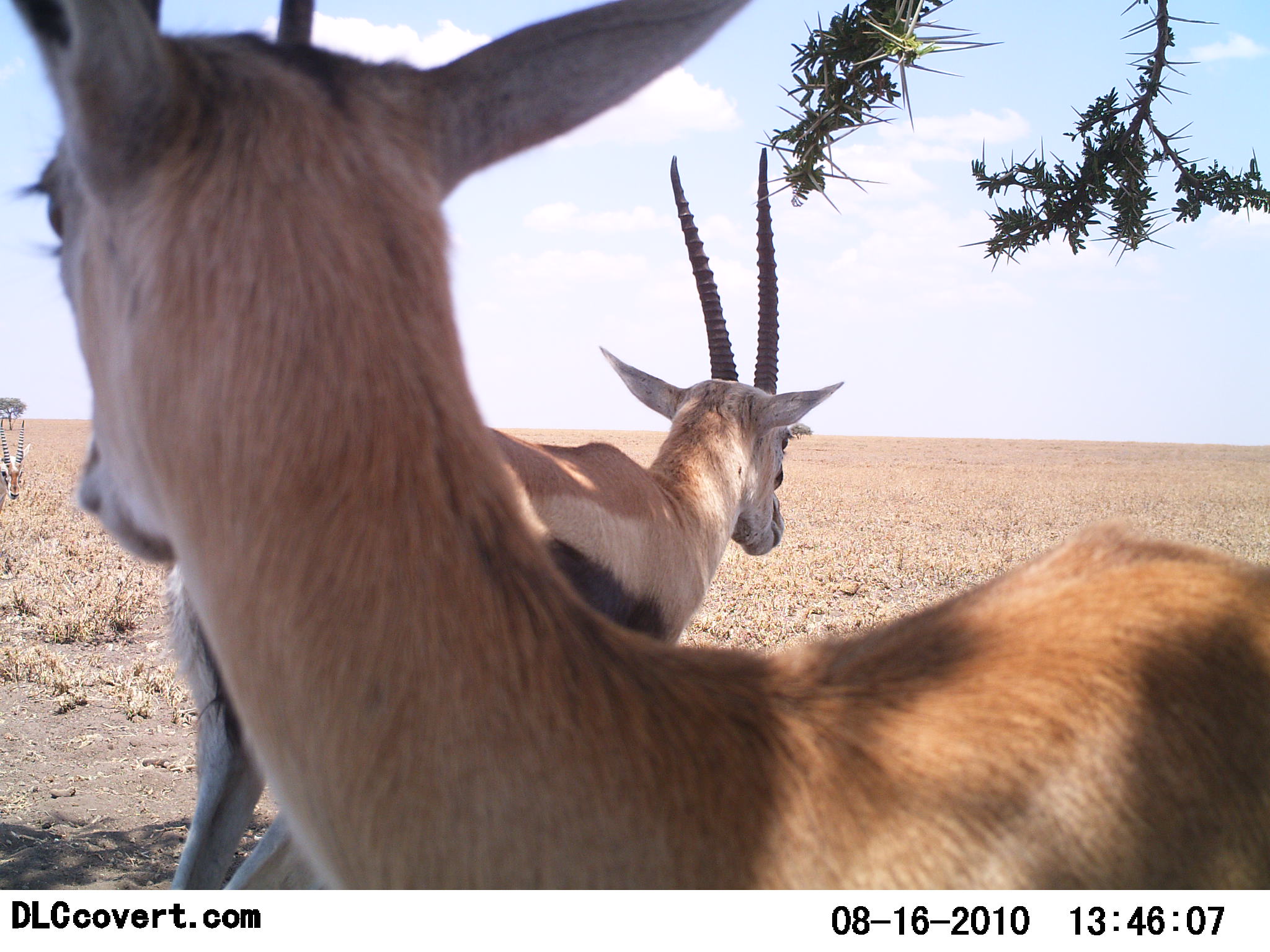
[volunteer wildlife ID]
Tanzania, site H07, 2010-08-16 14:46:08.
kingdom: Animalia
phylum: Chordata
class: Mammalia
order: Artiodactyla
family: Bovidae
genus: Eudorcas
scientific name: Eudorcas thomsonii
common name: thomson's gazelle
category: gazellethomsons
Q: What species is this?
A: Gazellethomsons (thomson's gazelle) (Eudorcas thomsonii).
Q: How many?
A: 3.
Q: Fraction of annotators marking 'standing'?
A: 86%.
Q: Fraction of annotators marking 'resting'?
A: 14%.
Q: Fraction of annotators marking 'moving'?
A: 7%.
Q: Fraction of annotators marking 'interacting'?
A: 0%.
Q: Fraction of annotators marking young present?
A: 0%.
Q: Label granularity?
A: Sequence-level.